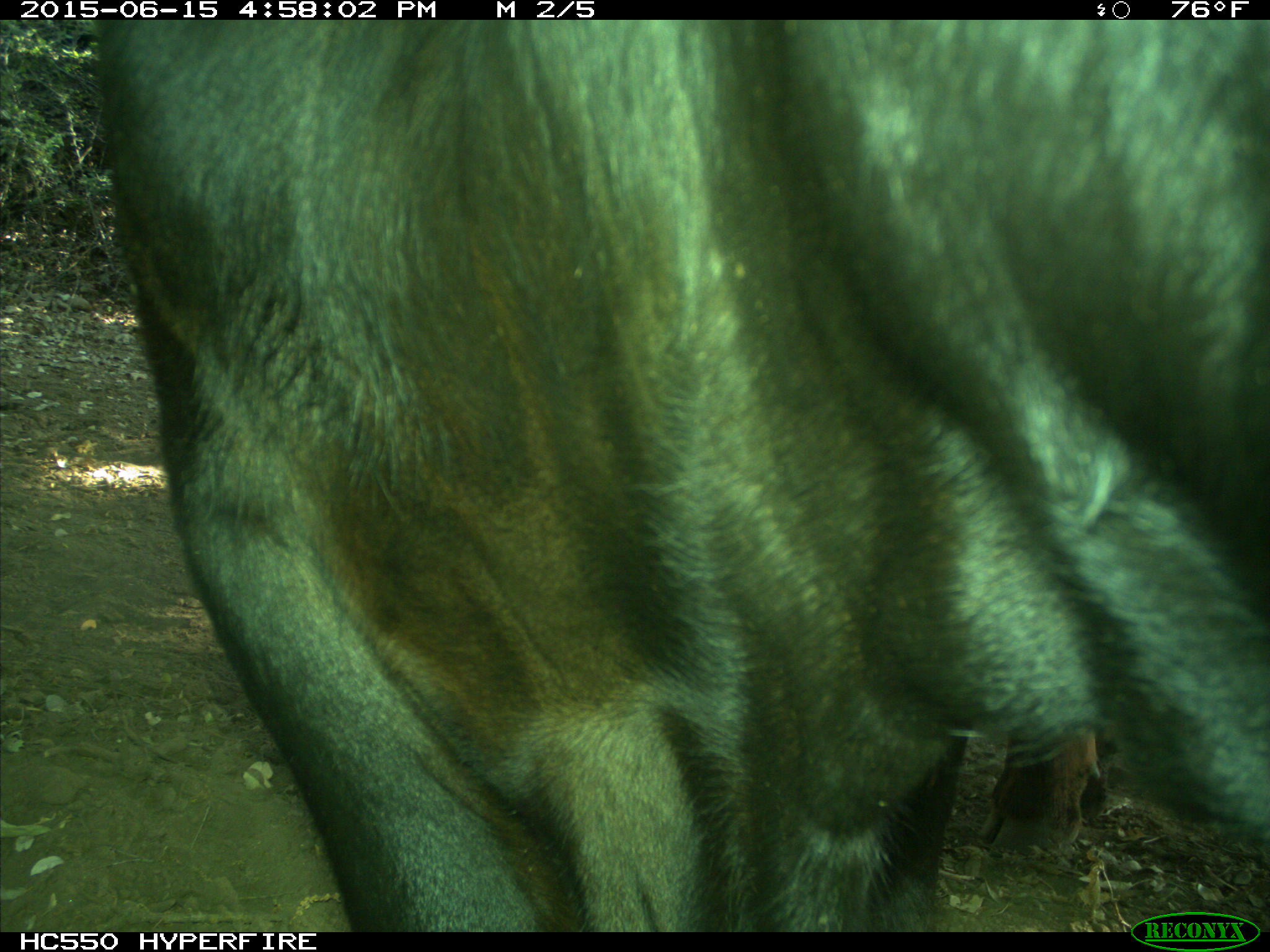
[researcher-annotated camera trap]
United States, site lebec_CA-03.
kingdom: Animalia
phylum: Chordata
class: Mammalia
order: Artiodactyla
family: Bovidae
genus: Bos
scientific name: Bos taurus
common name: domestic cow